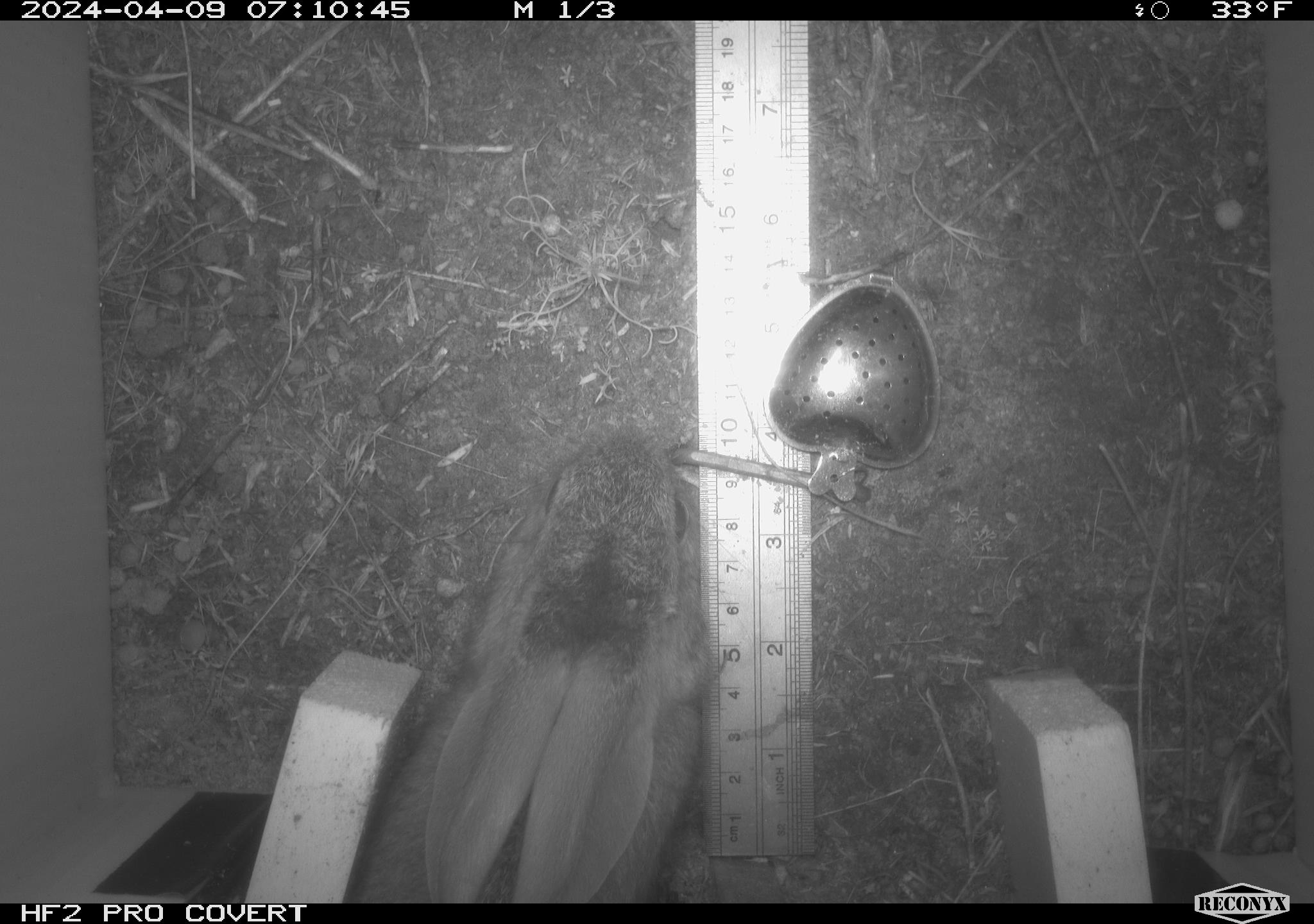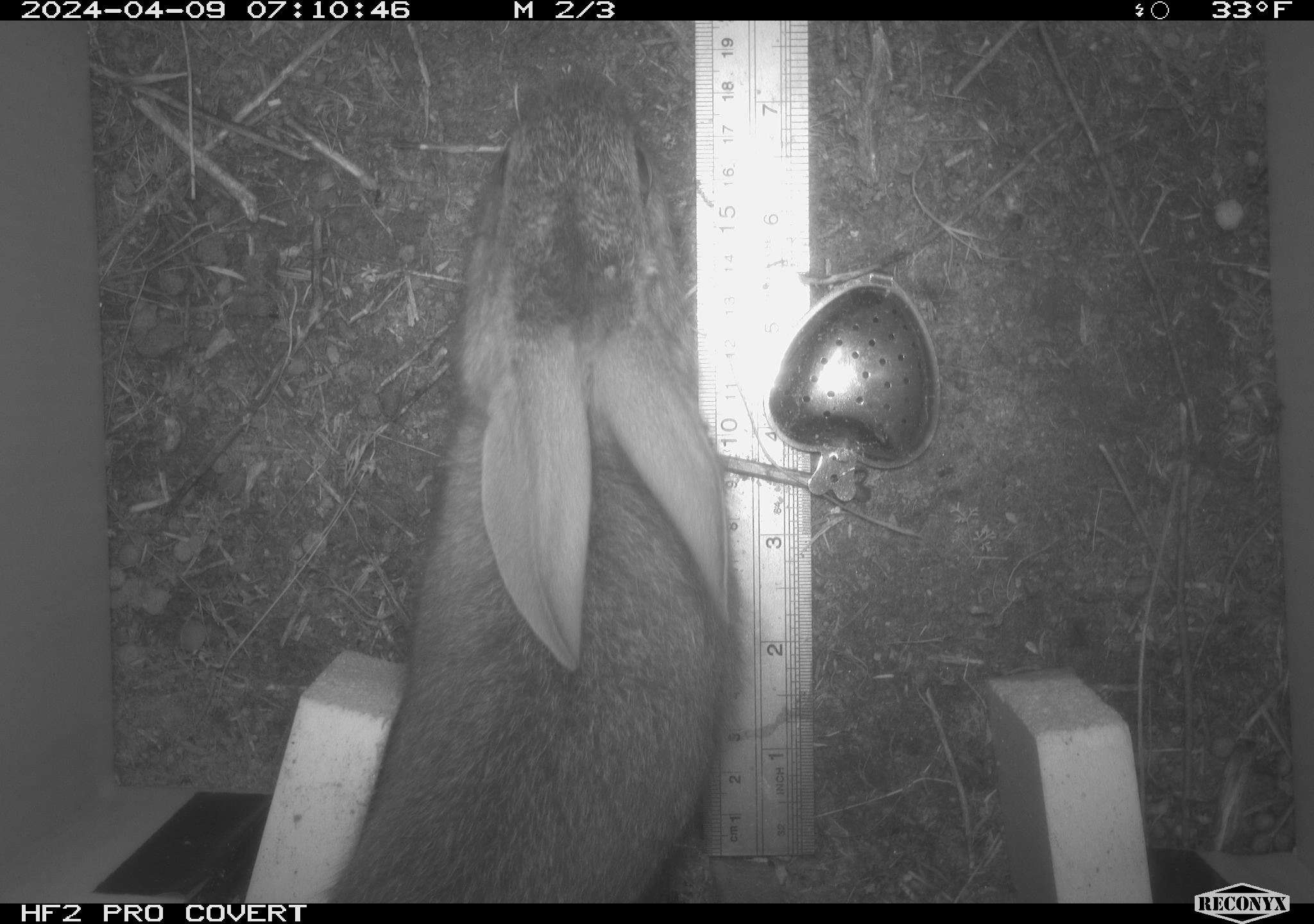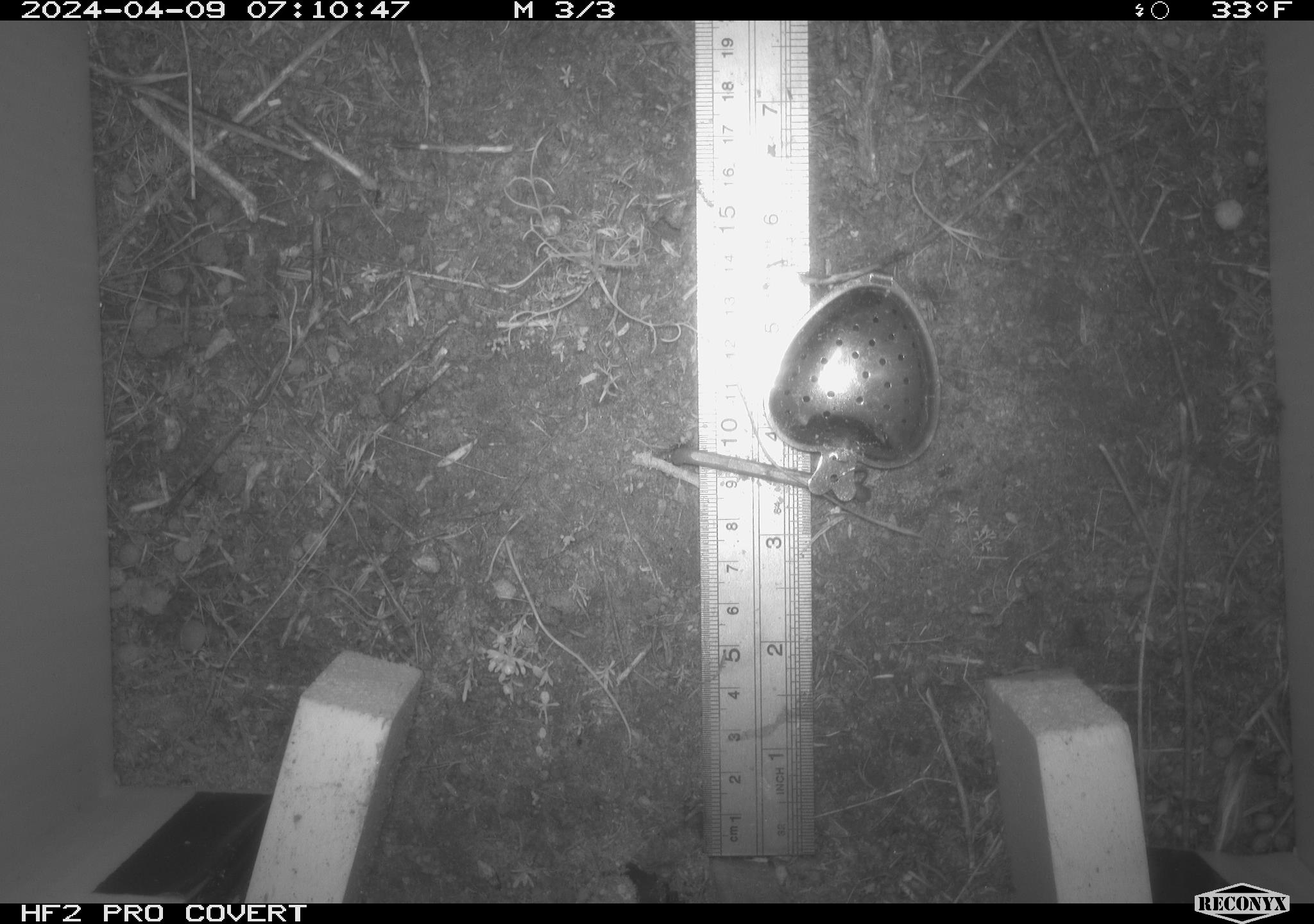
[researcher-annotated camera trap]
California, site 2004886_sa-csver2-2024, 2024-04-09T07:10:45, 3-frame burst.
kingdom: Animalia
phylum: Chordata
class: Mammalia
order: Lagomorpha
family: Leporidae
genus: Sylvilagus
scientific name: Sylvilagus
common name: cottontail rabbits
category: sylvilagus species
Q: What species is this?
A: Sylvilagus species (cottontail rabbits) (Sylvilagus).